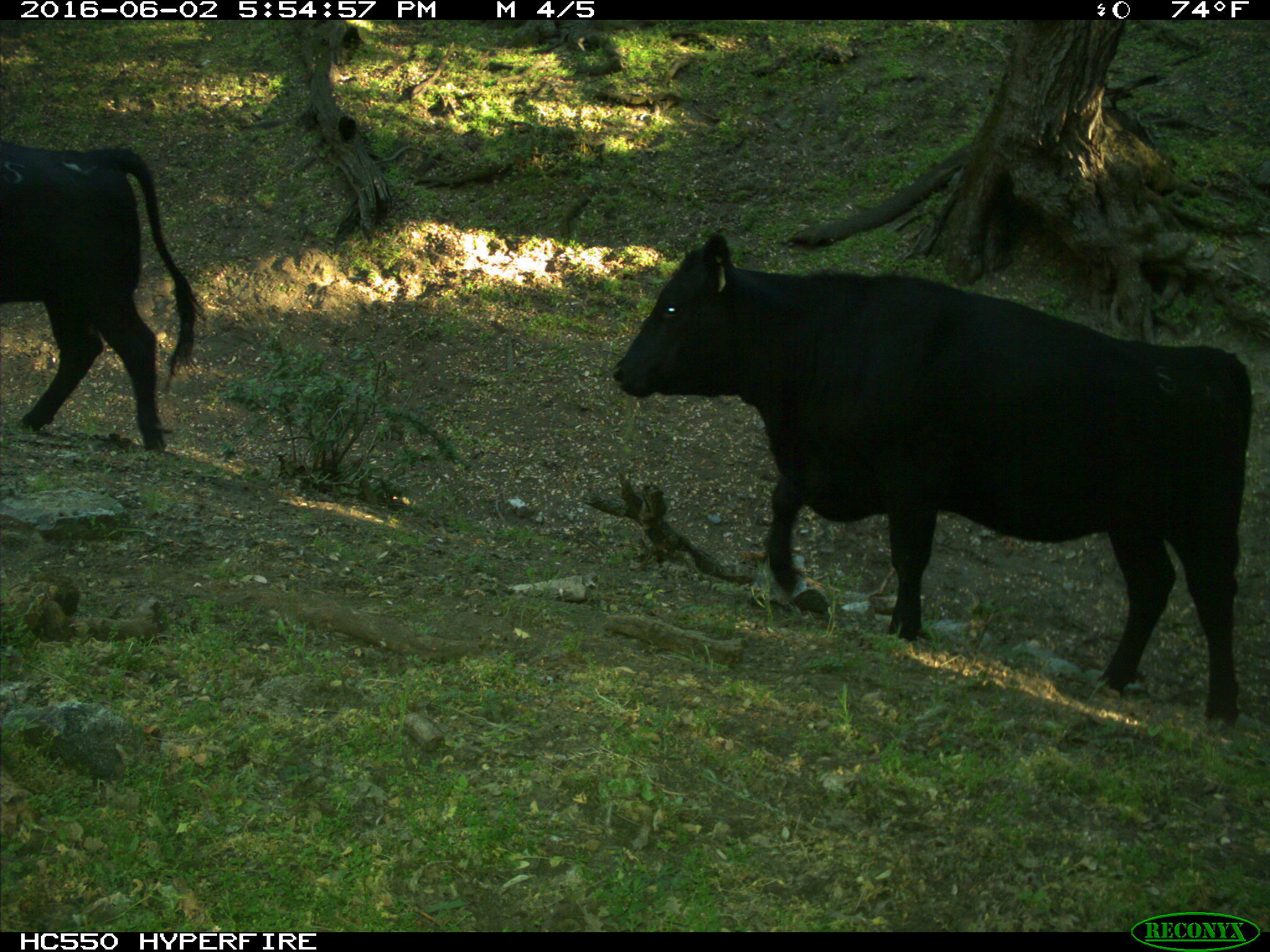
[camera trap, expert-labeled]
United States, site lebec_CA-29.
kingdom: Animalia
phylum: Chordata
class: Mammalia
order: Artiodactyla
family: Bovidae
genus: Bos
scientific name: Bos taurus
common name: domestic cow